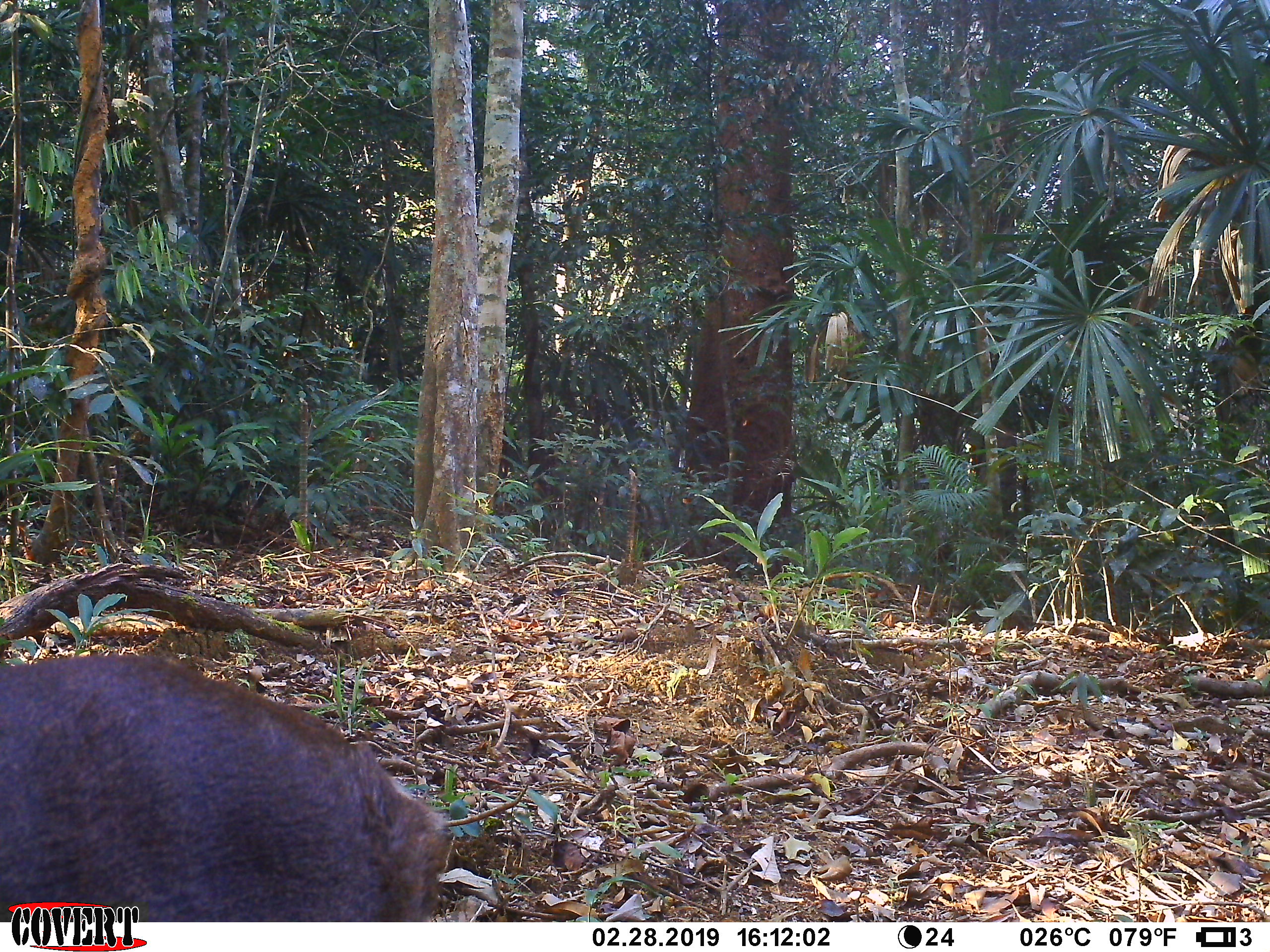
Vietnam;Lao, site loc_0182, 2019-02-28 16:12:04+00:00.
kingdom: Animalia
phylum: Chordata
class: Mammalia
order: Artiodactyla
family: Cervidae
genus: Muntiacus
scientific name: Muntiacus vuquangensis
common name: large-antlered muntjac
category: large antlered muntjac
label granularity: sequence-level